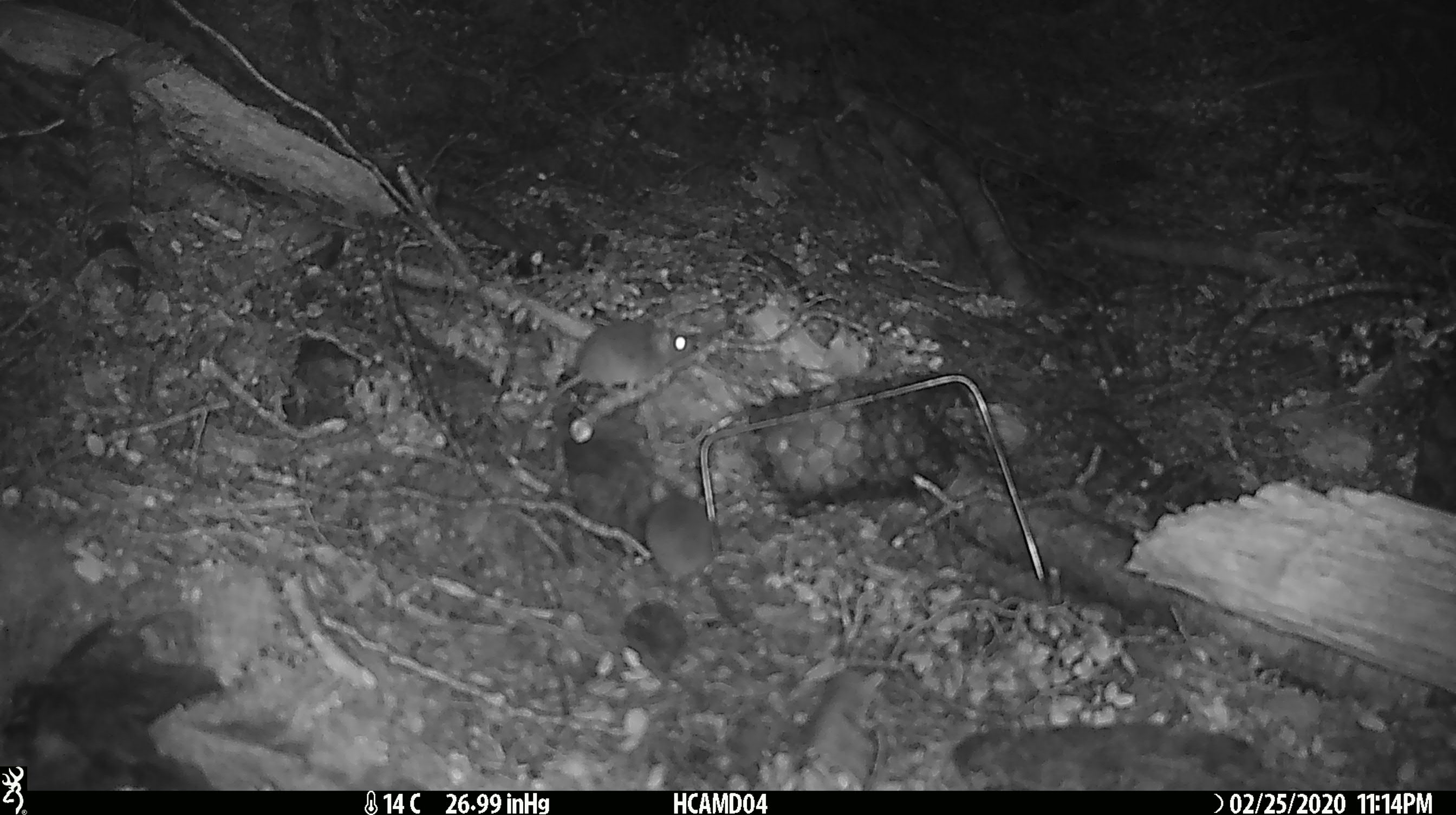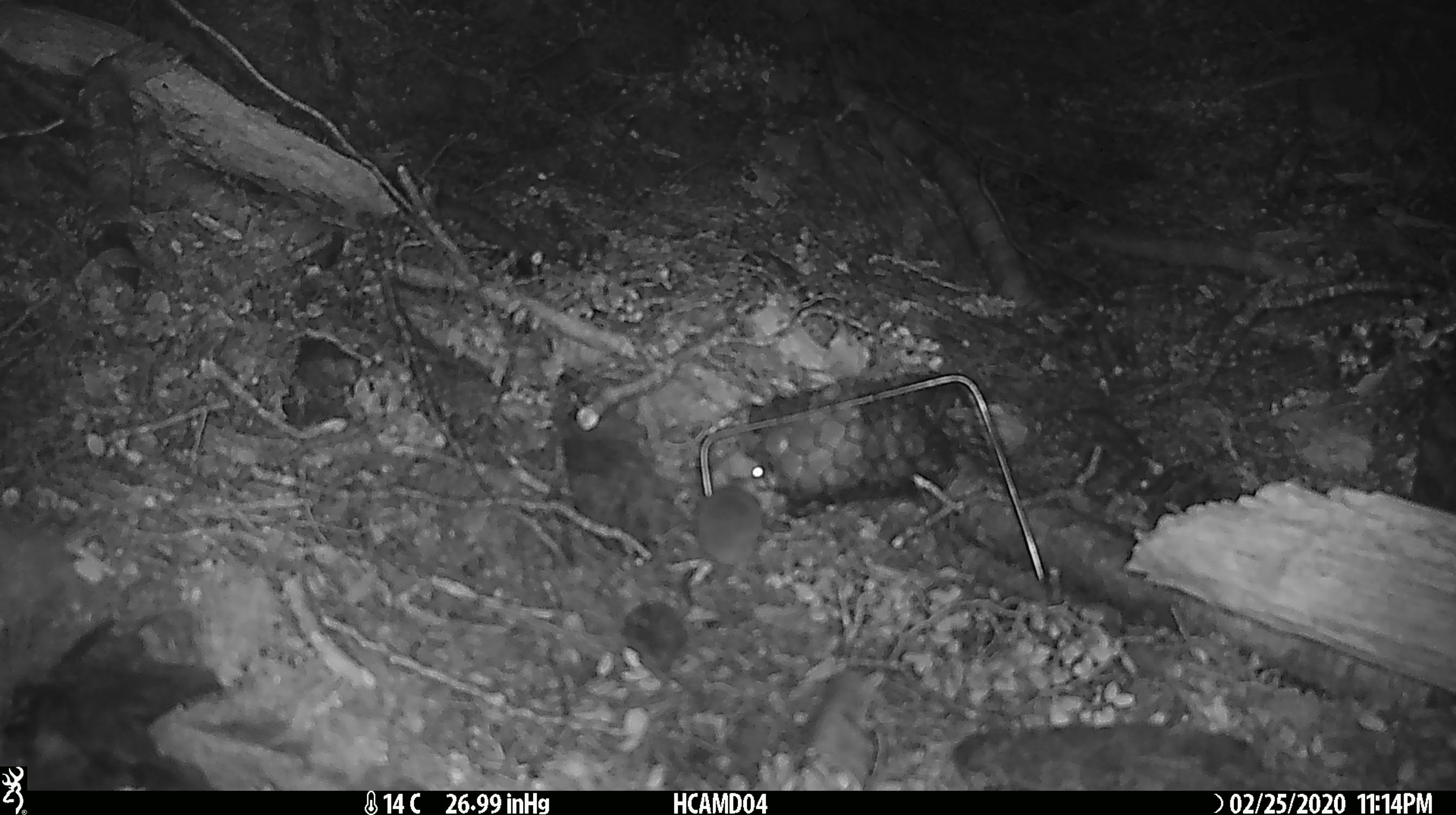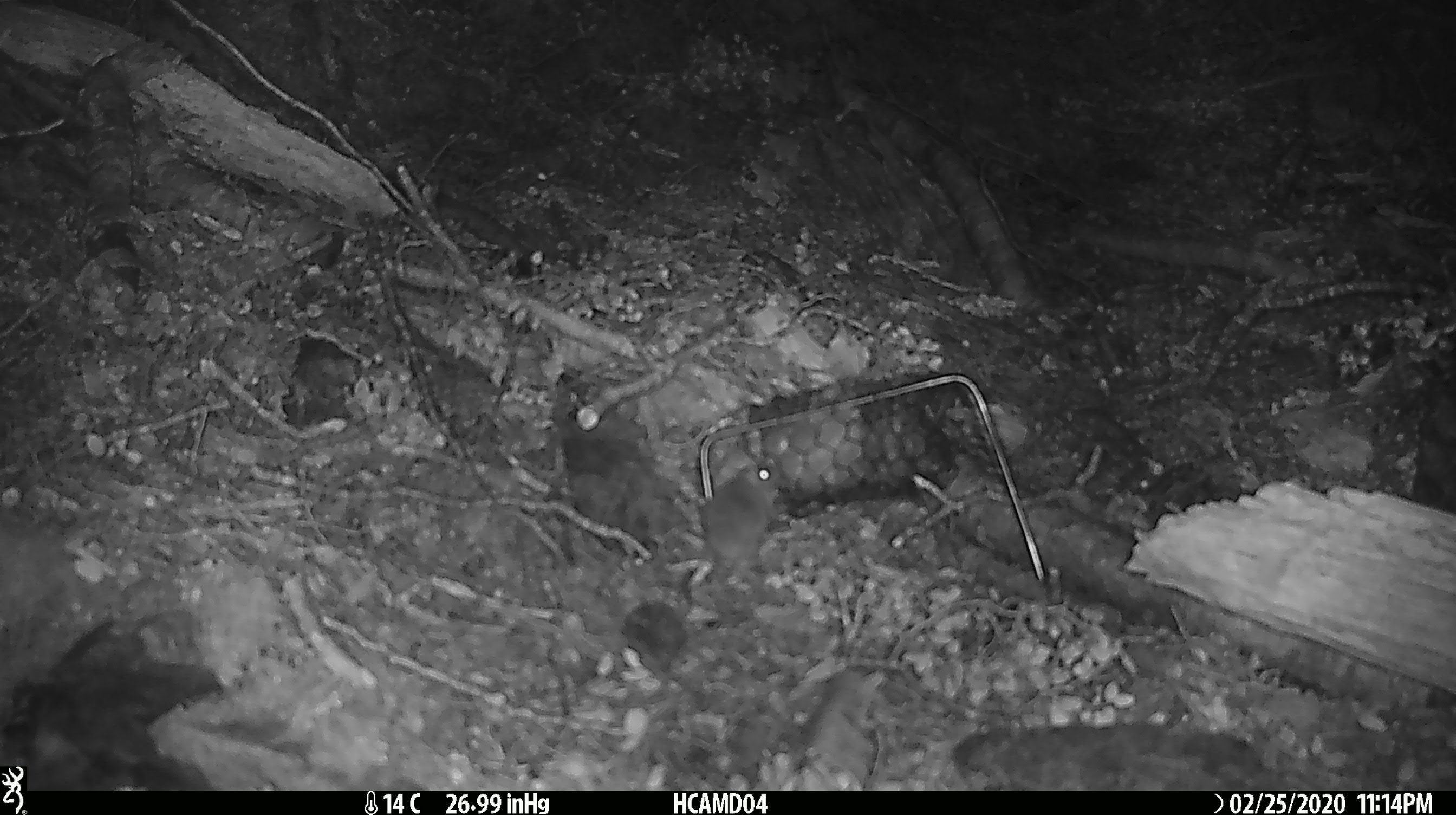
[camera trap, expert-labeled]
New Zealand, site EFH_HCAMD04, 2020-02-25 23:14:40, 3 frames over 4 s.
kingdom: Animalia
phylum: Chordata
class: Mammalia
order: Rodentia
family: Muridae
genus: Mus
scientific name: Mus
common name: mouse